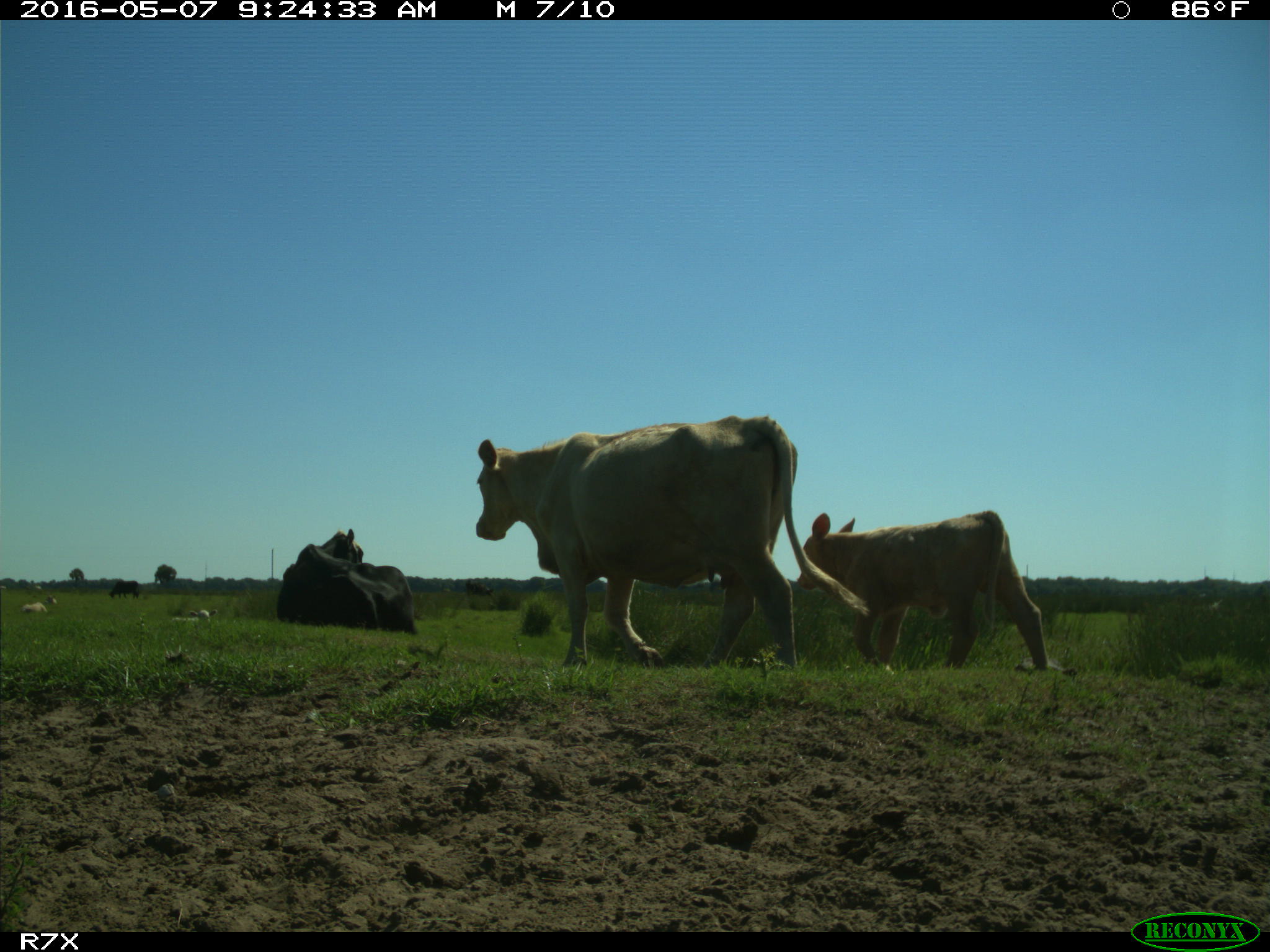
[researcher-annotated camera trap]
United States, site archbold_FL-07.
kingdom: Animalia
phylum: Chordata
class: Mammalia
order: Artiodactyla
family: Bovidae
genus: Bos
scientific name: Bos taurus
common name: domestic cow